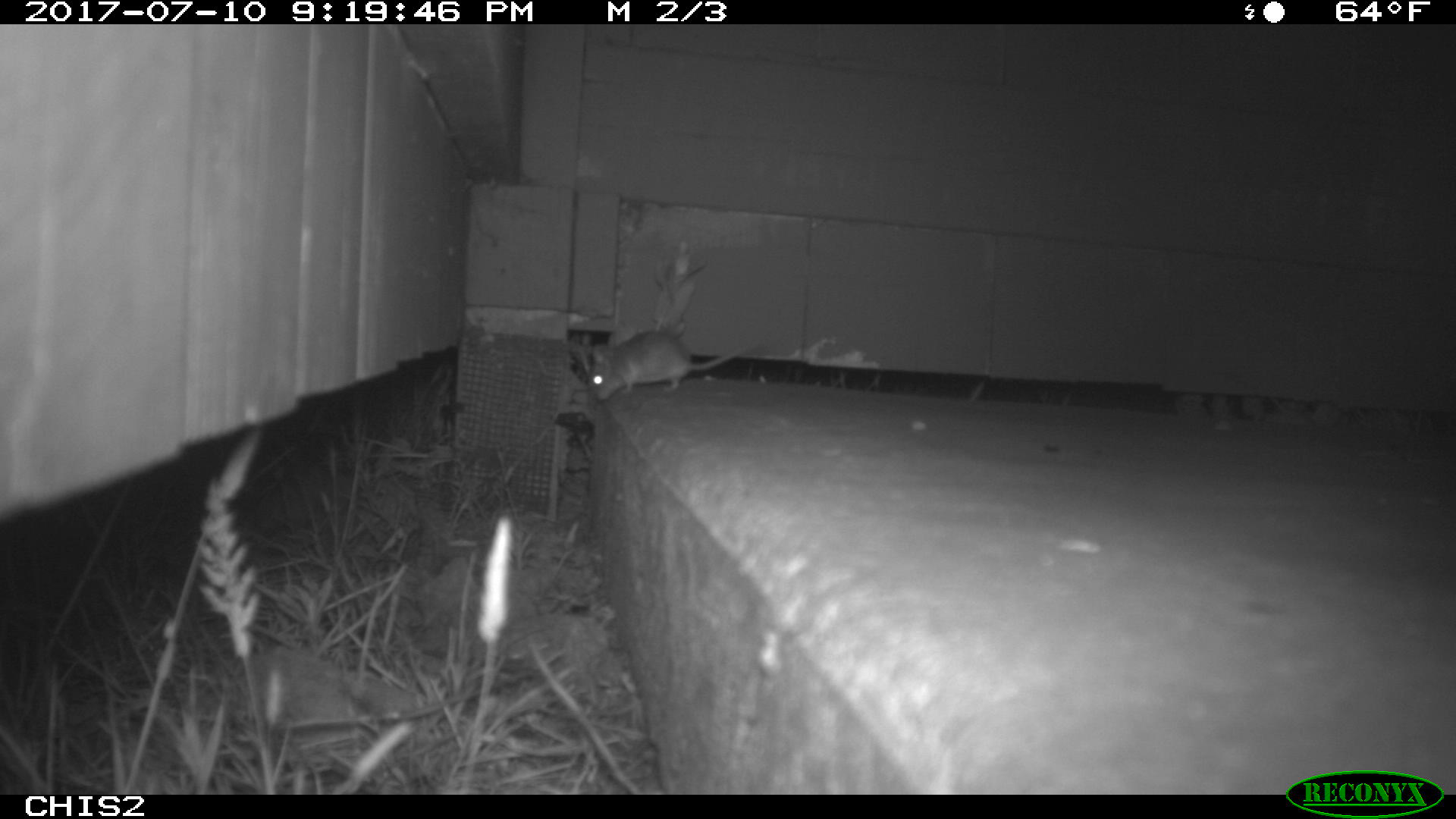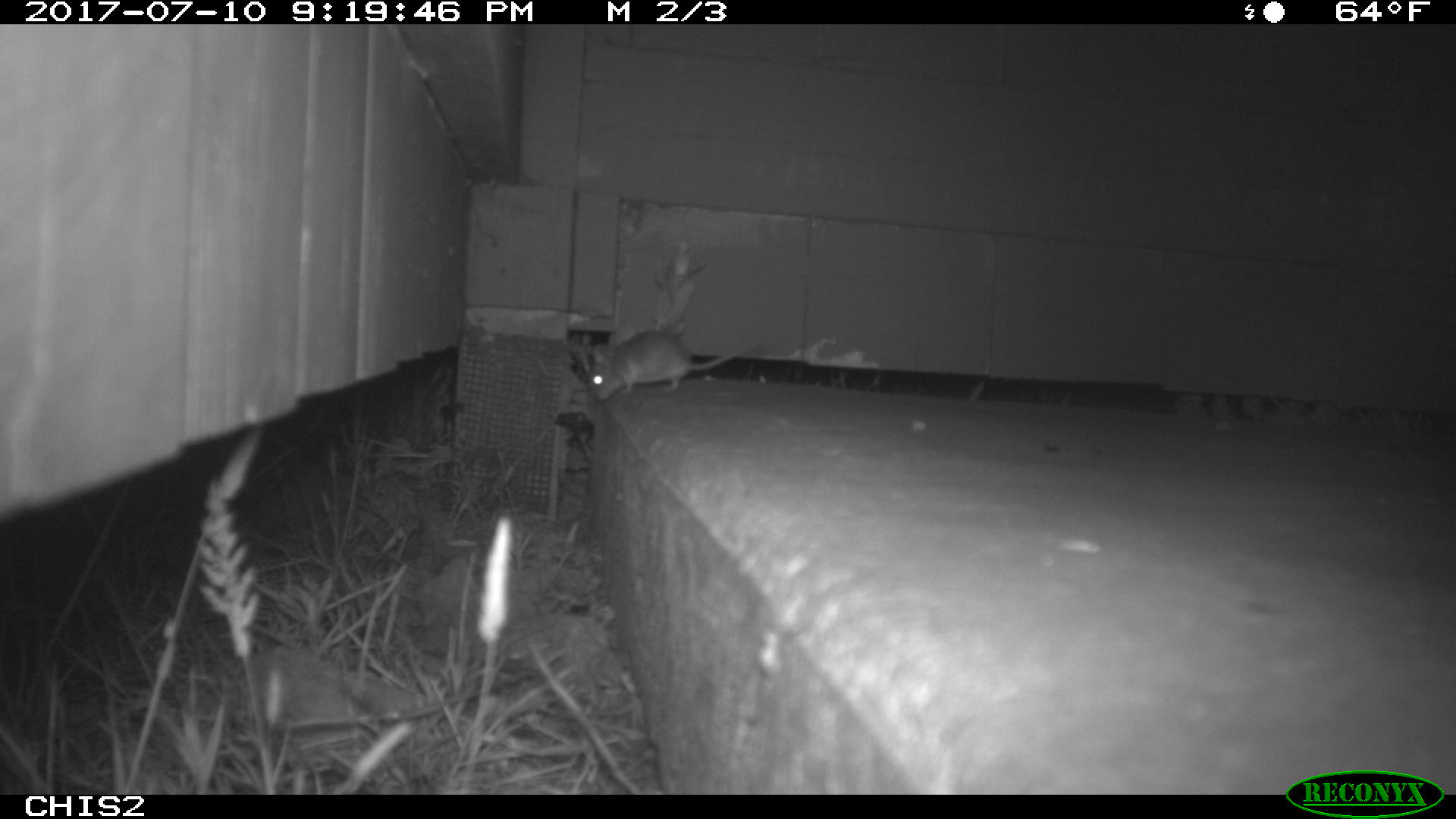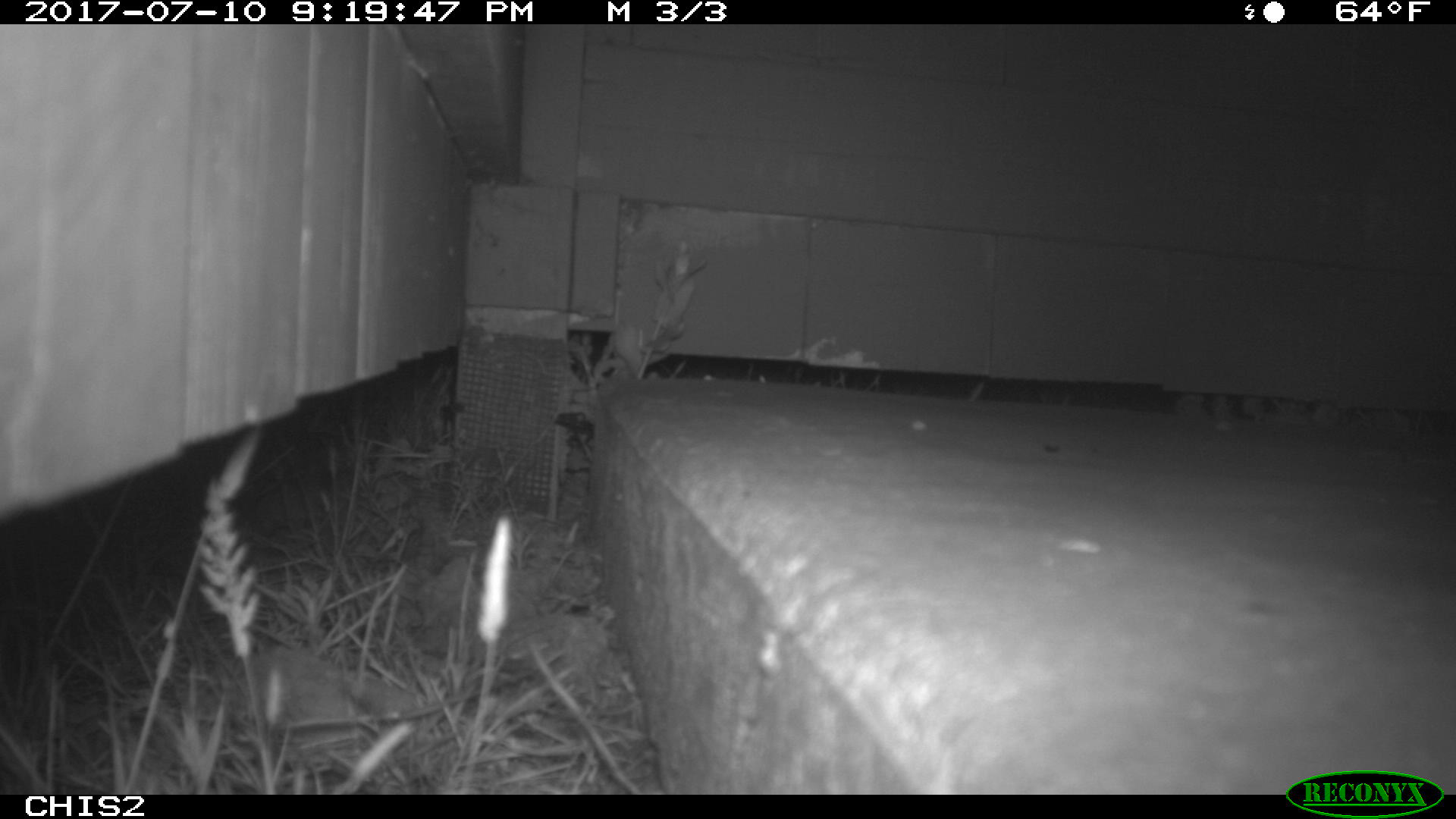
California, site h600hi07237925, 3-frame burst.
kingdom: Animalia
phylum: Chordata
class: Mammalia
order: Rodentia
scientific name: Rodentia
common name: rodent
Rodent (Rodentia).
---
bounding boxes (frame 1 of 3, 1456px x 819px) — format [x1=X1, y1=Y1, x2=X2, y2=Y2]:
rodent: [x1=585, y1=315, x2=765, y2=400]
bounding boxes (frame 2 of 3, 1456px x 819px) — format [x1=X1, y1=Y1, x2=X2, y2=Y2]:
rodent: [x1=587, y1=330, x2=760, y2=399]